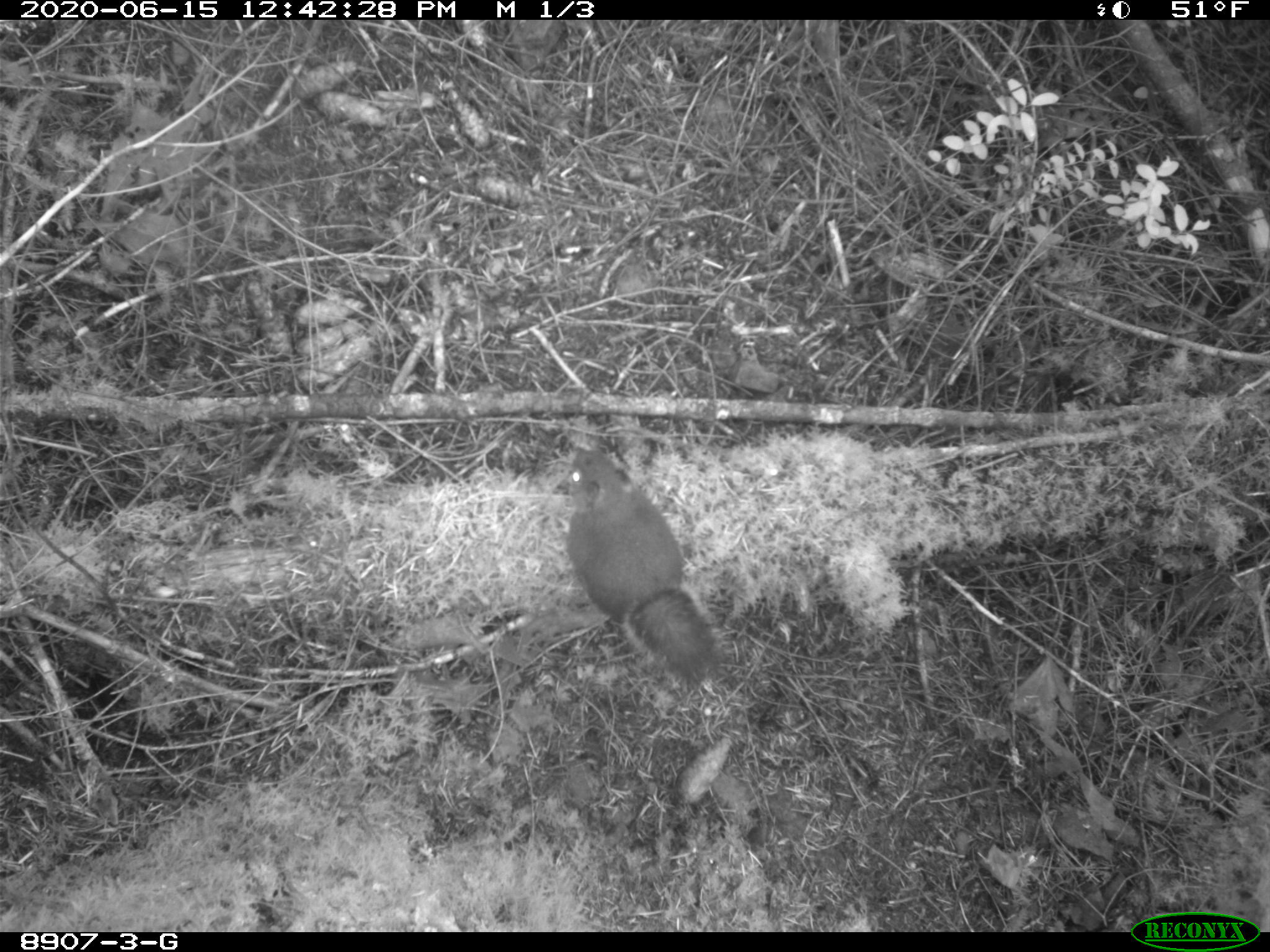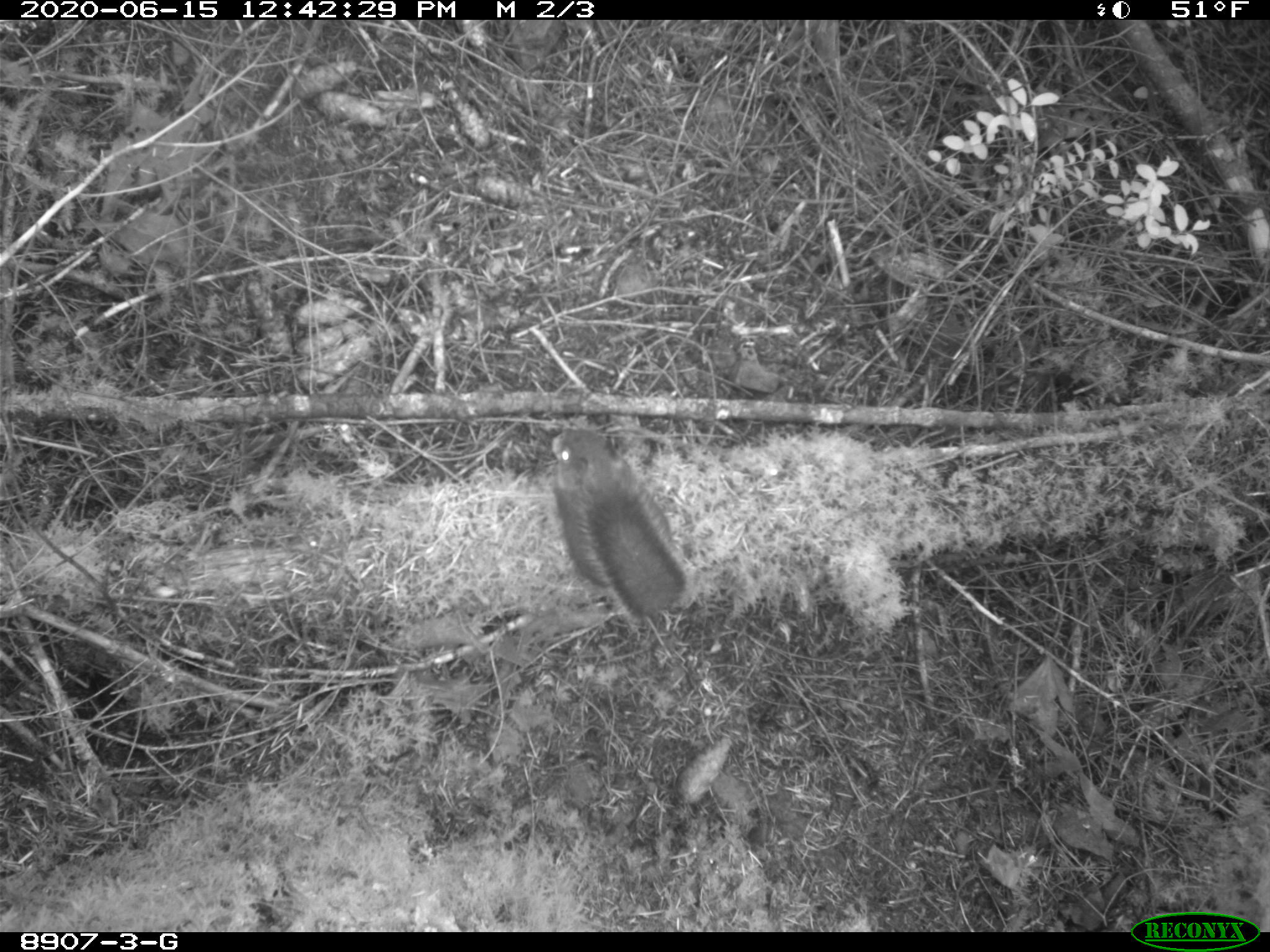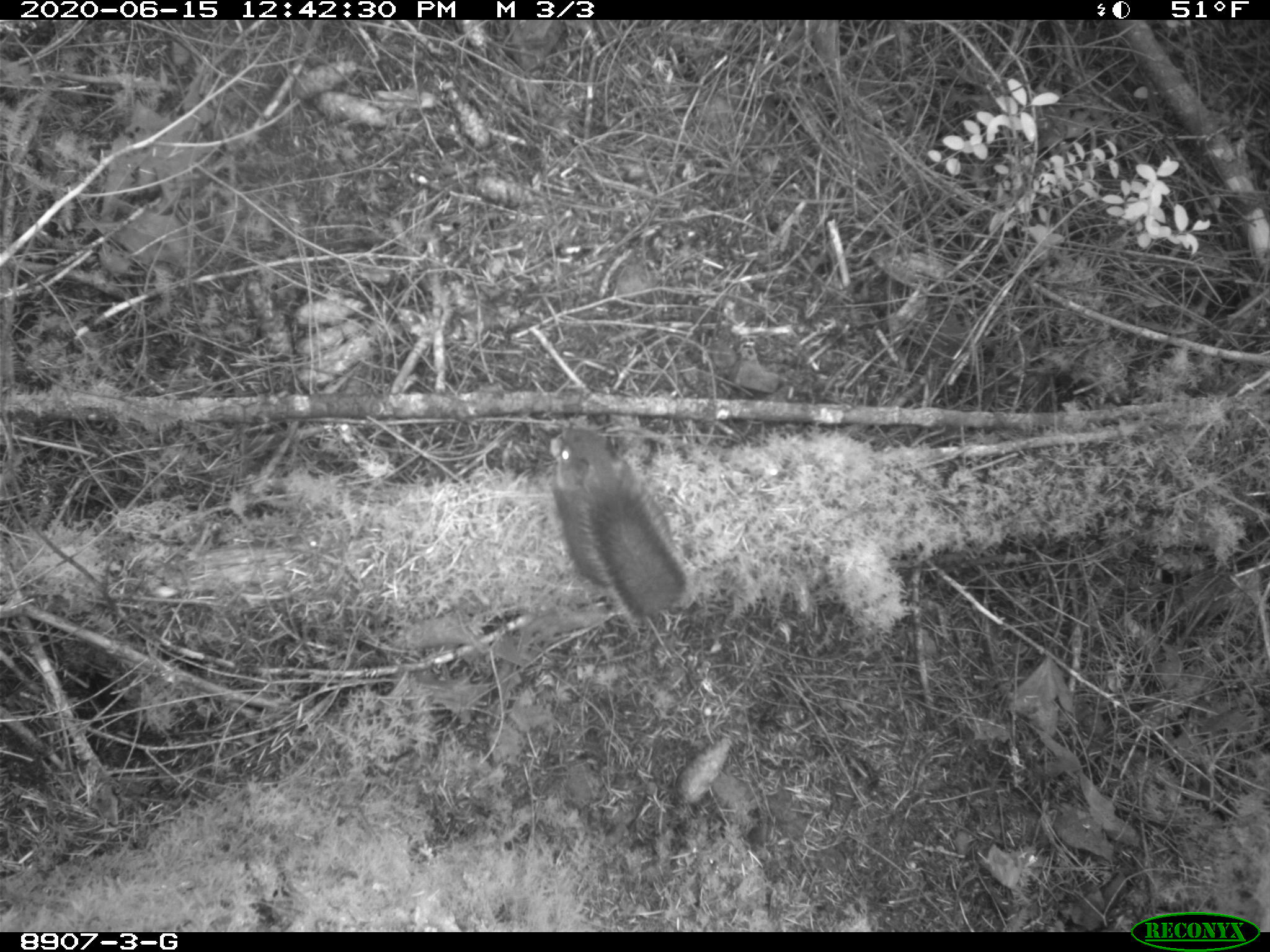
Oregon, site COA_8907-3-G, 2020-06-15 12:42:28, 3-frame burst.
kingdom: Animalia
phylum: Chordata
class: Mammalia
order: Rodentia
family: Sciuridae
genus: Tamiasciurus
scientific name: Tamiasciurus douglasii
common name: douglas squirrel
Douglas squirrel (Tamiasciurus douglasii).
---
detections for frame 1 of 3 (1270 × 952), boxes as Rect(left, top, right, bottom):
douglas squirrel: Rect(559, 446, 723, 682)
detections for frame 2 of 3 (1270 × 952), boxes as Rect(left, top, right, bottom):
douglas squirrel: Rect(545, 422, 692, 621)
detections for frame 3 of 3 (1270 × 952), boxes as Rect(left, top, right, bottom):
douglas squirrel: Rect(538, 424, 693, 618)